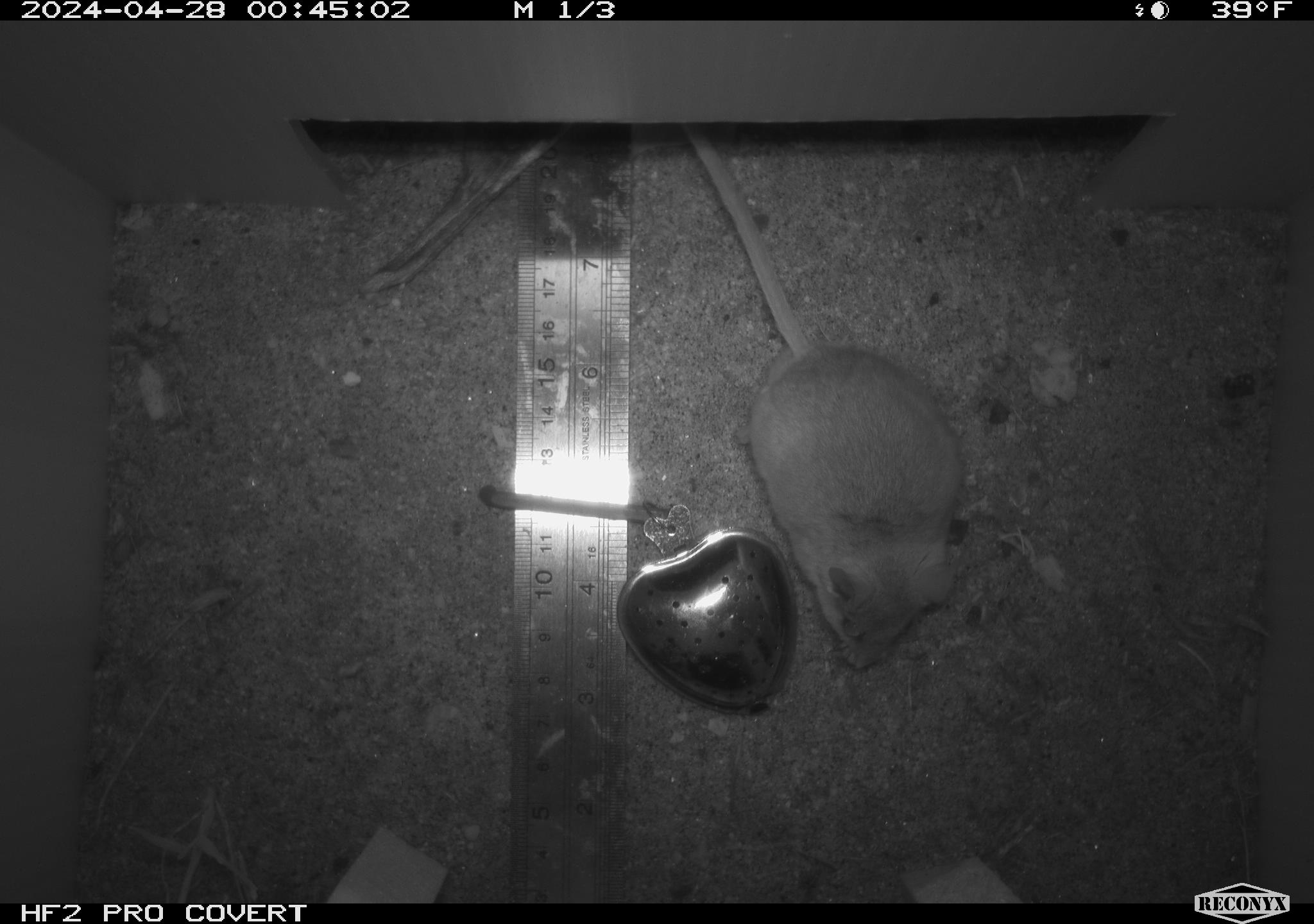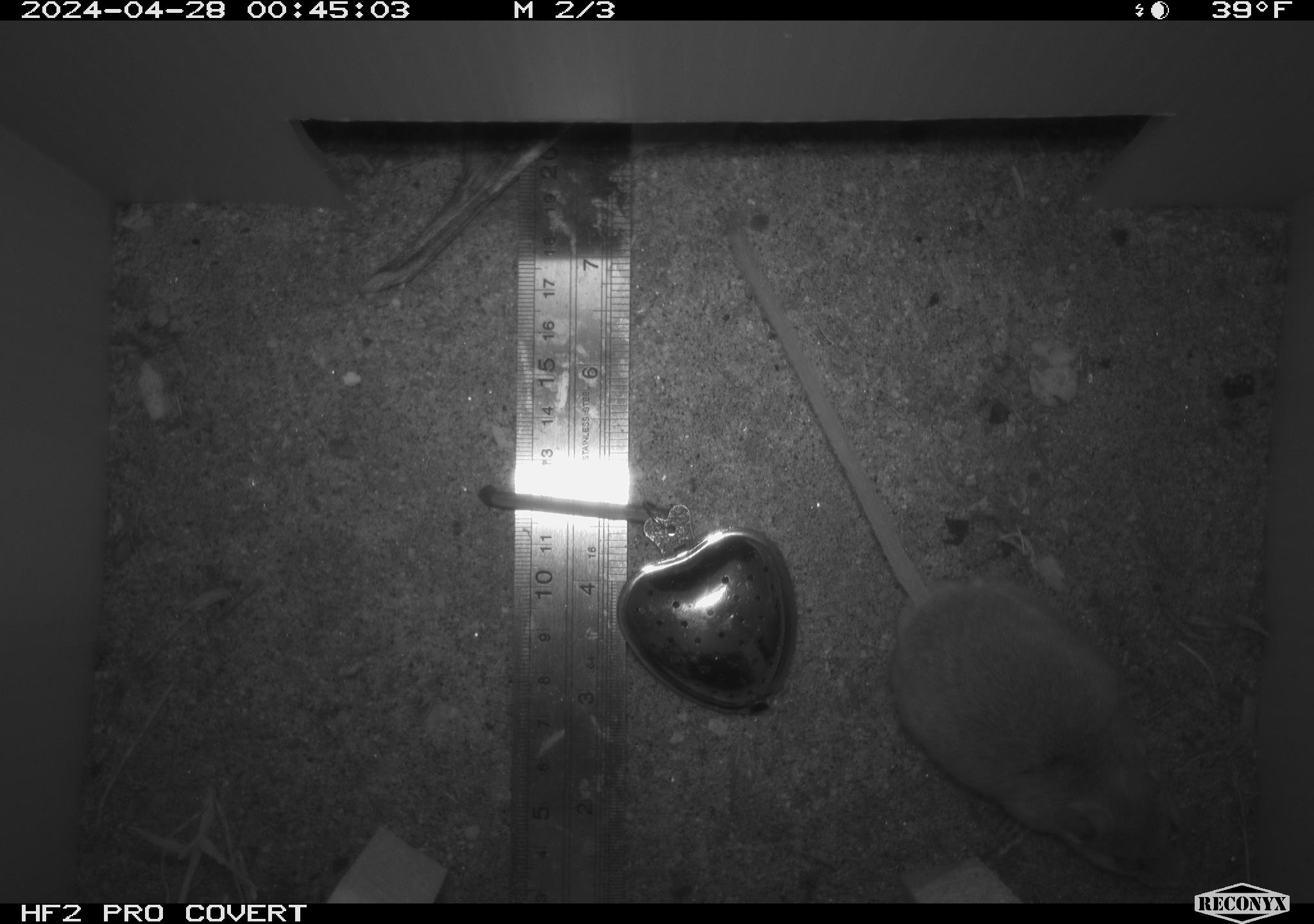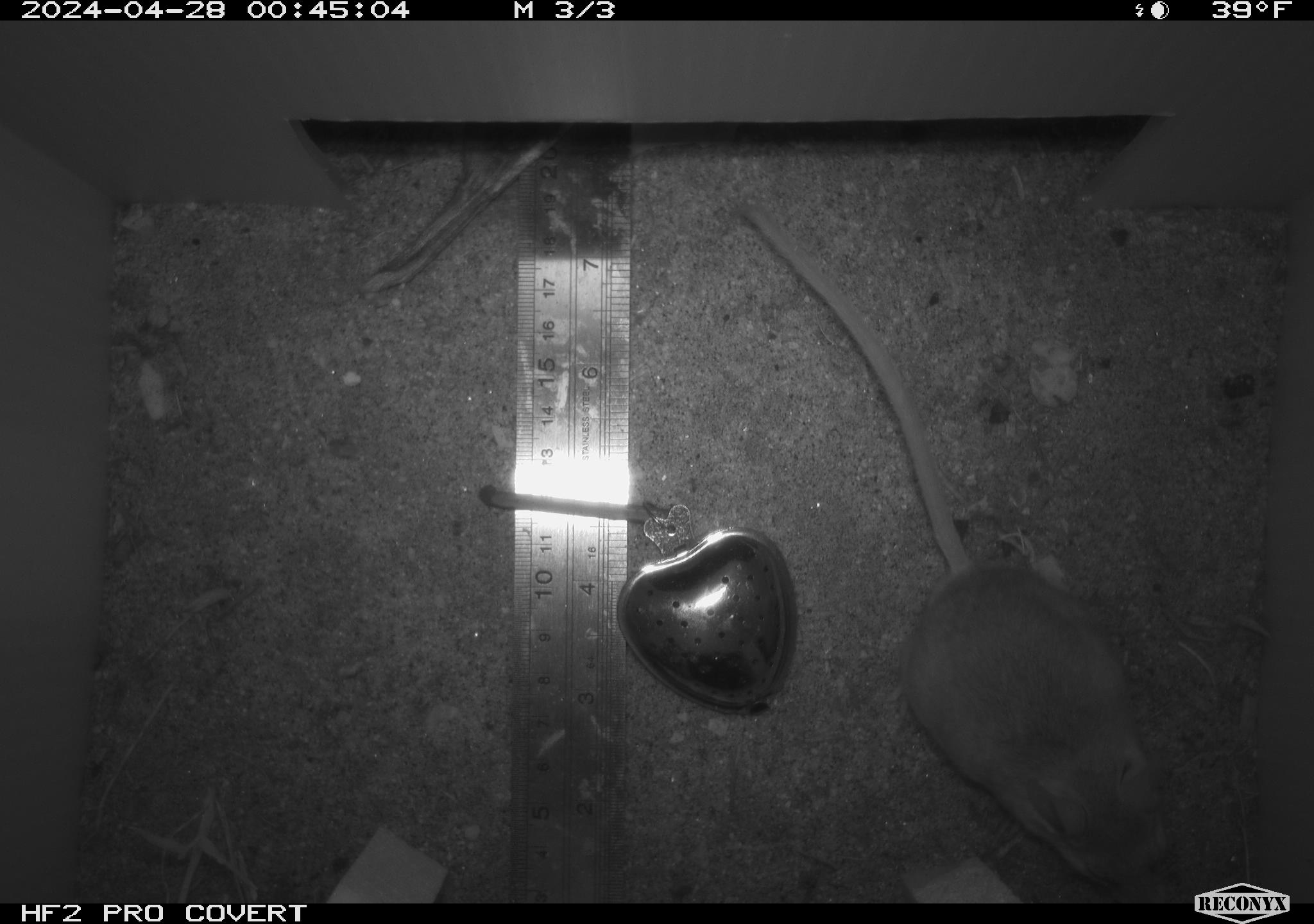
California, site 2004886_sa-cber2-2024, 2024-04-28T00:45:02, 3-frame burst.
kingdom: Animalia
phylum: Chordata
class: Mammalia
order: Rodentia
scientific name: Rodentia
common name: mouse species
Mouse species (Rodentia).